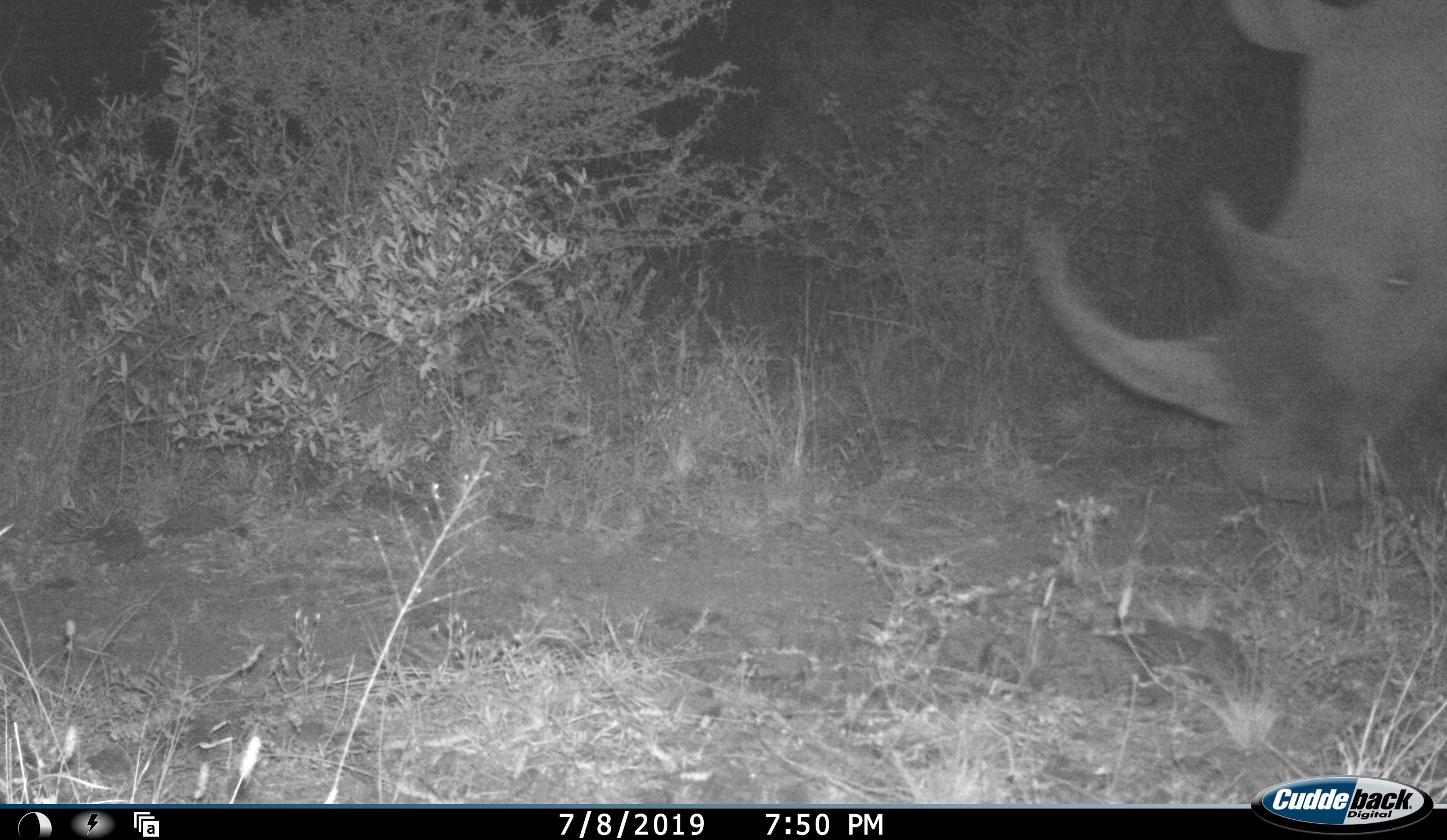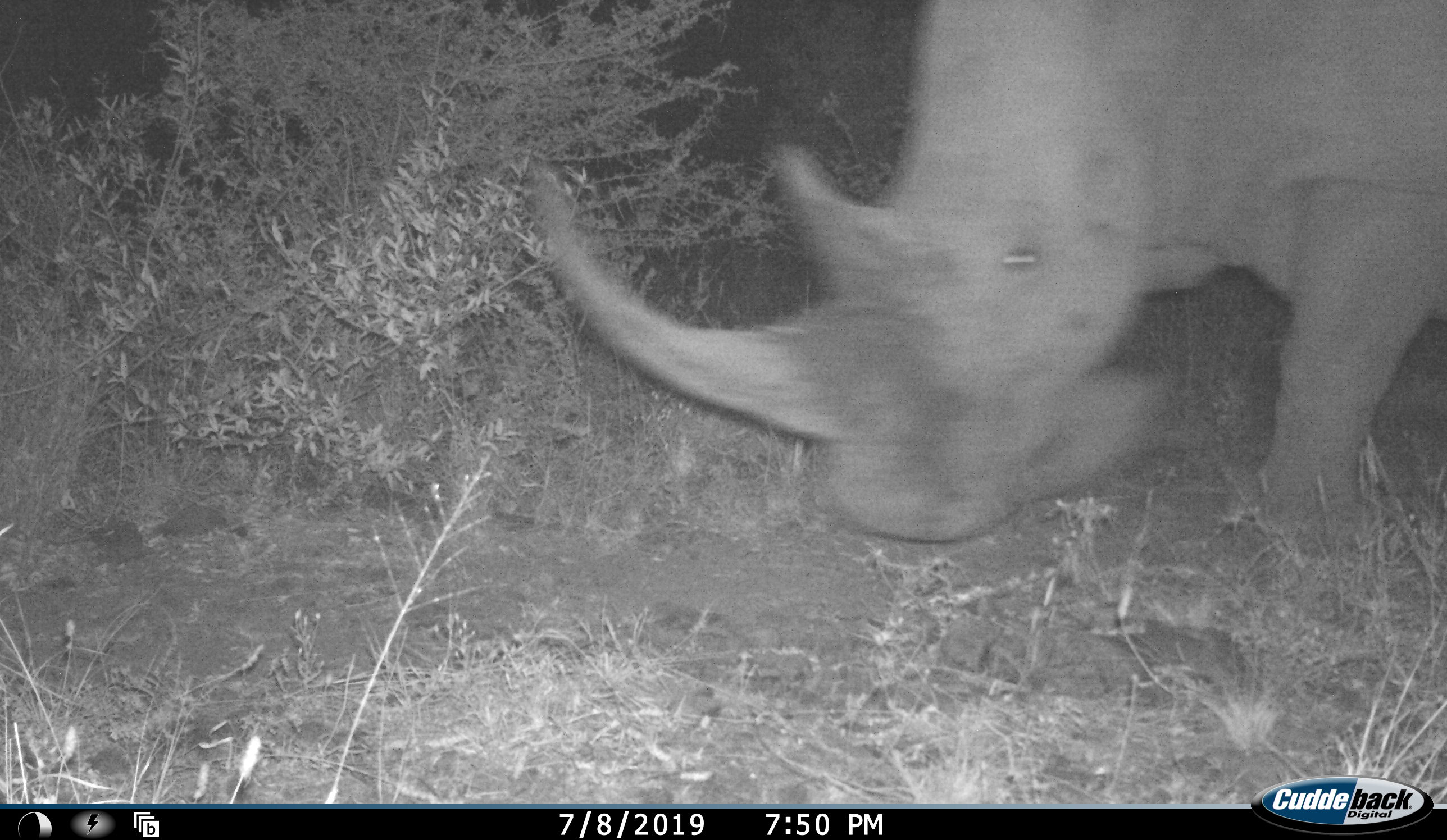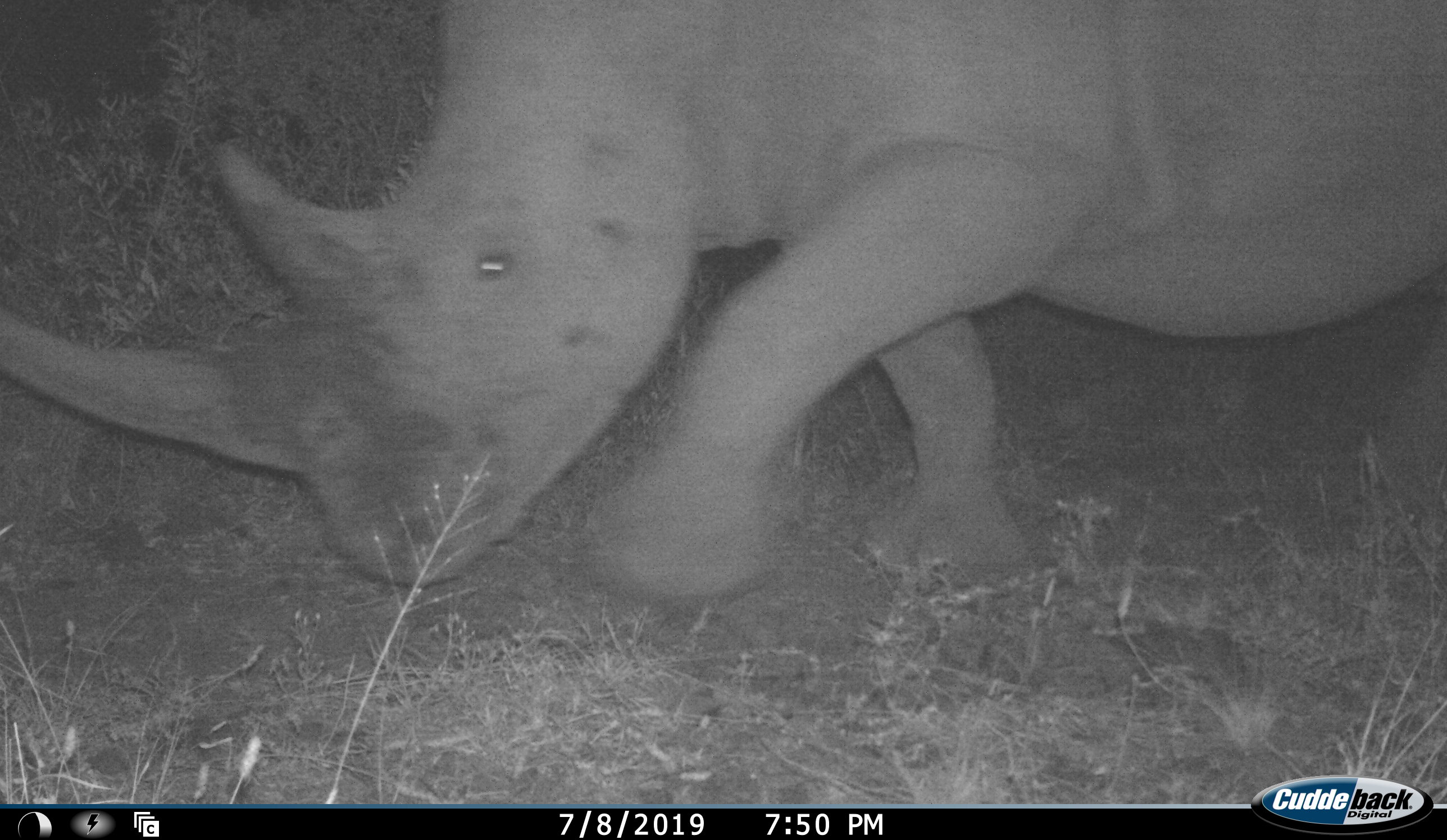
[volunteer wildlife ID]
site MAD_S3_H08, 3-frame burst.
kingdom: Animalia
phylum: Chordata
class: Mammalia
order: Perissodactyla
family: Rhinocerotidae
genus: Ceratotherium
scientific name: Ceratotherium simum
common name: white rhinoceros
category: rhinoceroswhite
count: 1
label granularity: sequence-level